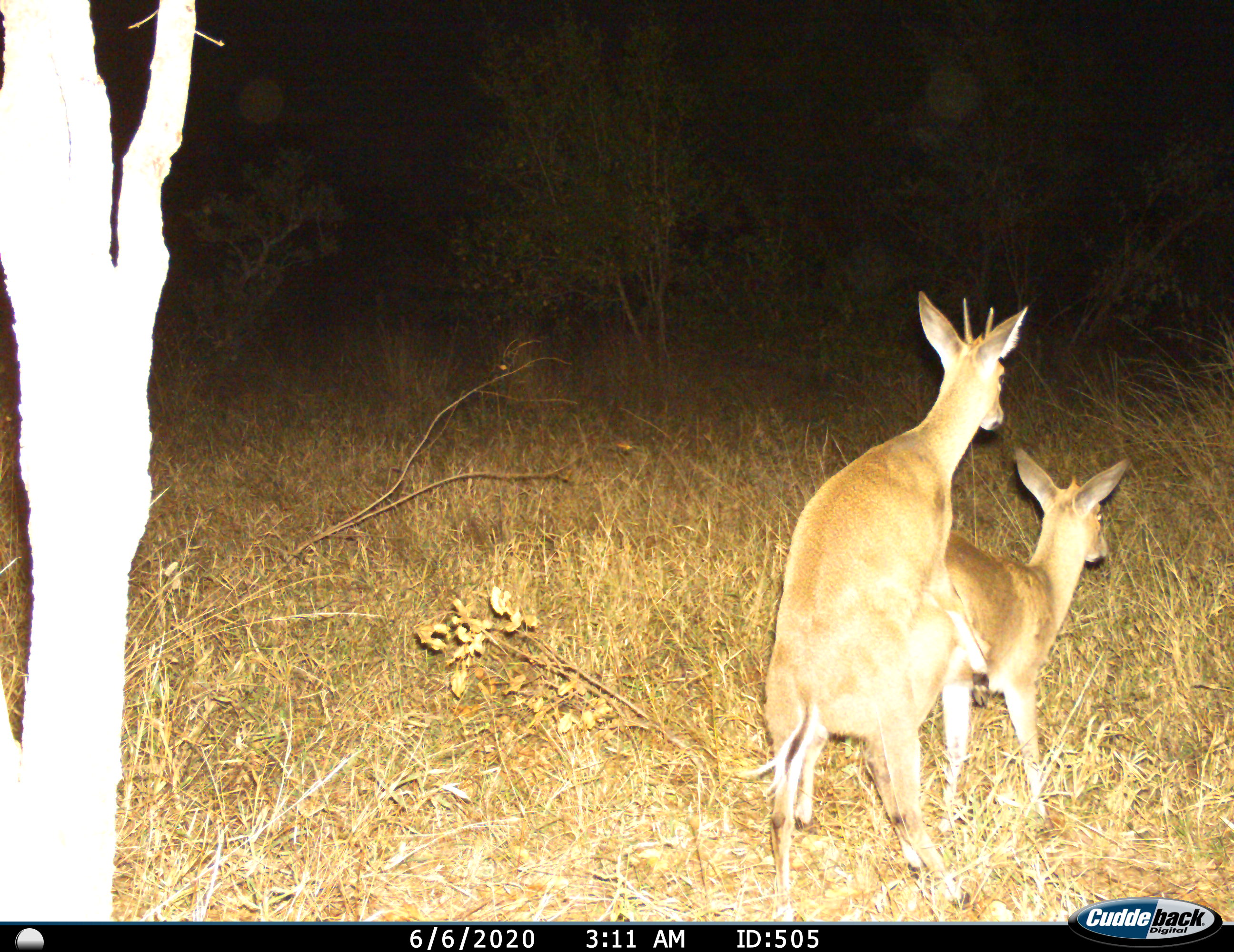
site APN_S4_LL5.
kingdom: Animalia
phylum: Chordata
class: Mammalia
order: Artiodactyla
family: Bovidae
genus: Sylvicapra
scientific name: Sylvicapra grimmia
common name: common duiker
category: duikercommongrey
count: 2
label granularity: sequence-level